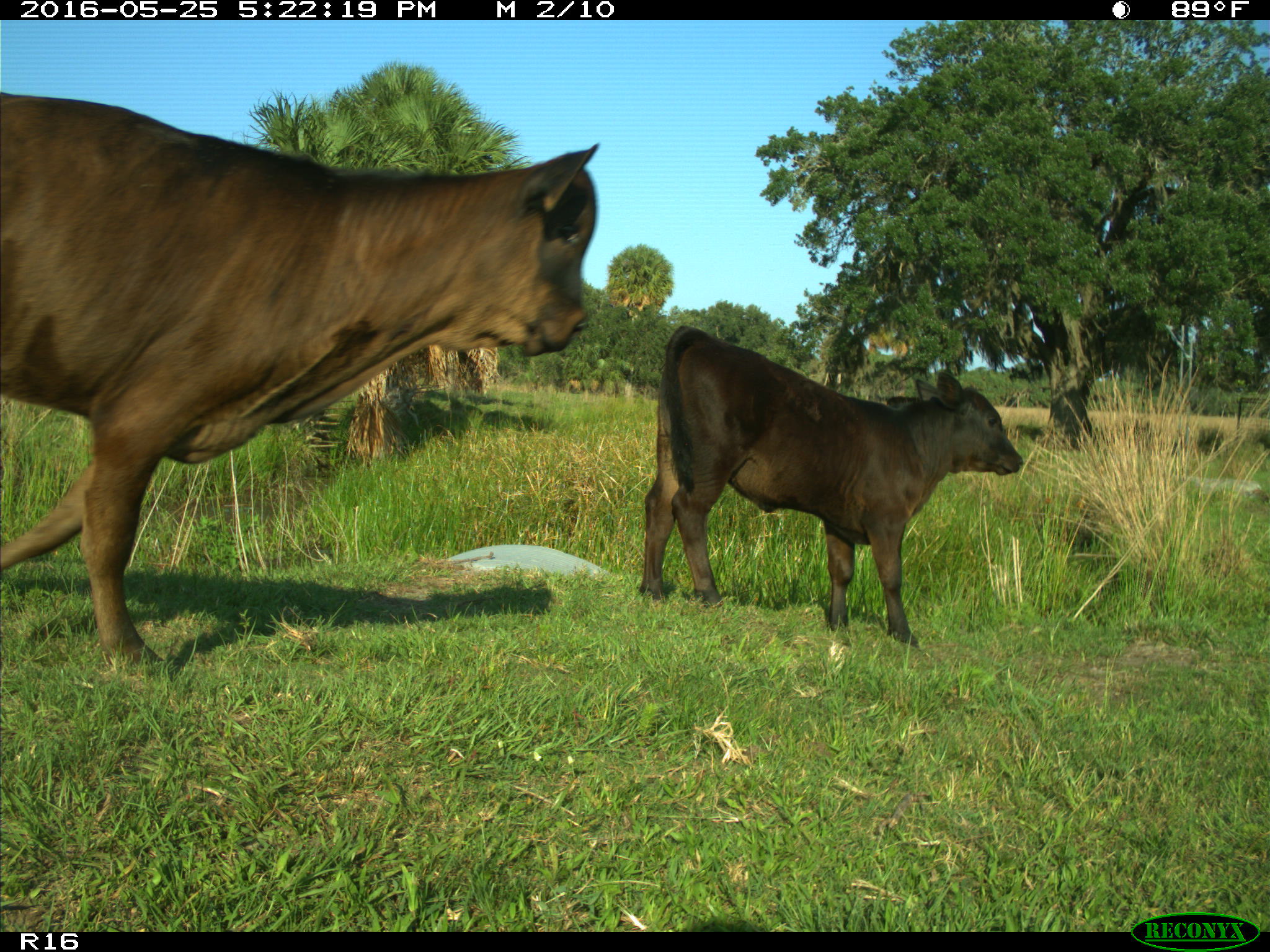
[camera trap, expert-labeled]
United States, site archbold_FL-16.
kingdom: Animalia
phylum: Chordata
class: Mammalia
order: Artiodactyla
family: Bovidae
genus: Bos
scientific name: Bos taurus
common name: domestic cow